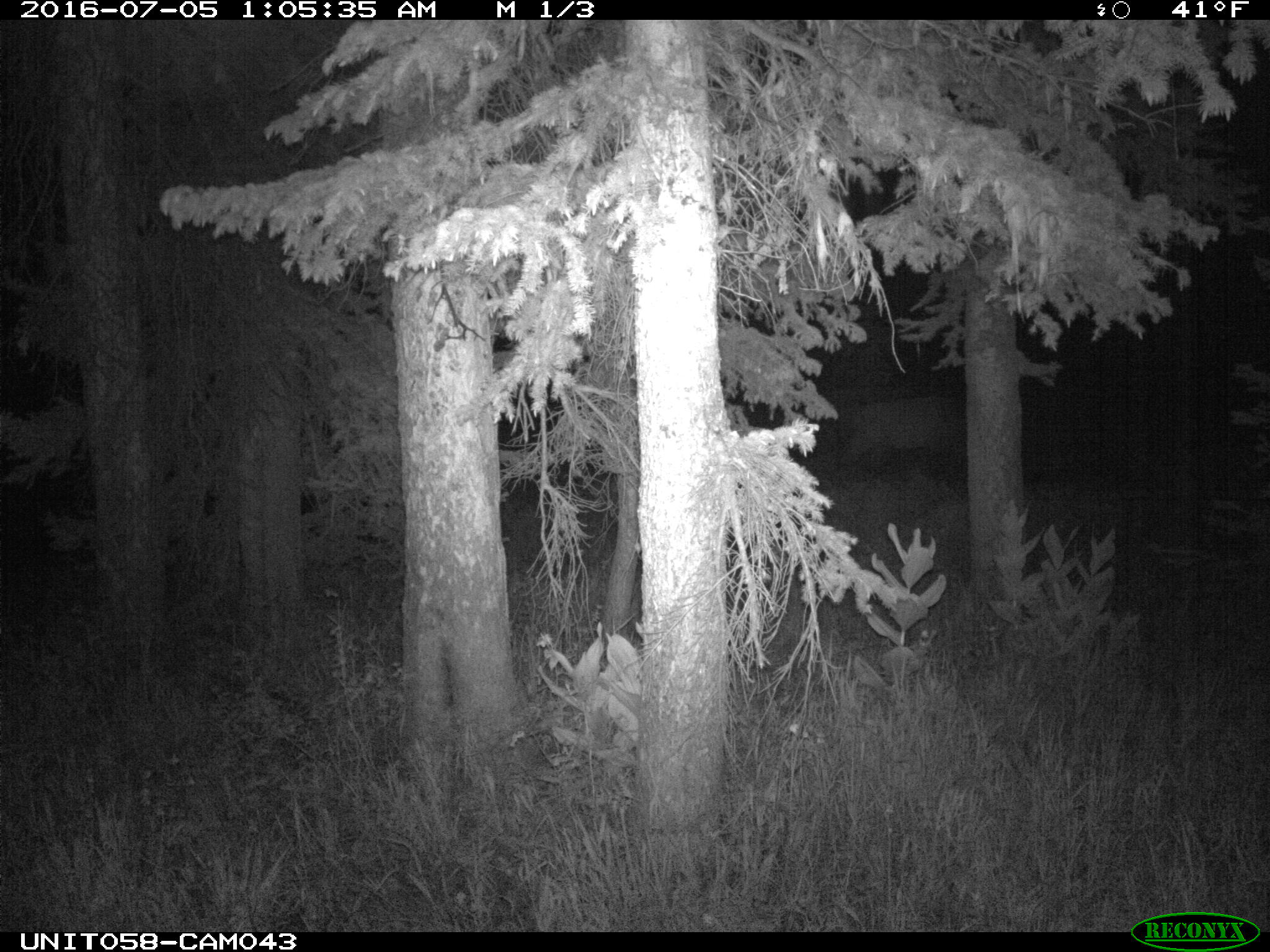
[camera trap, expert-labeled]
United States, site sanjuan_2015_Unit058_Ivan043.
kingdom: Animalia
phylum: Chordata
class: Mammalia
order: Artiodactyla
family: Cervidae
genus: Cervus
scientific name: Cervus elaphus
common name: red deer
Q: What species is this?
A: Cervus elaphus (red deer).